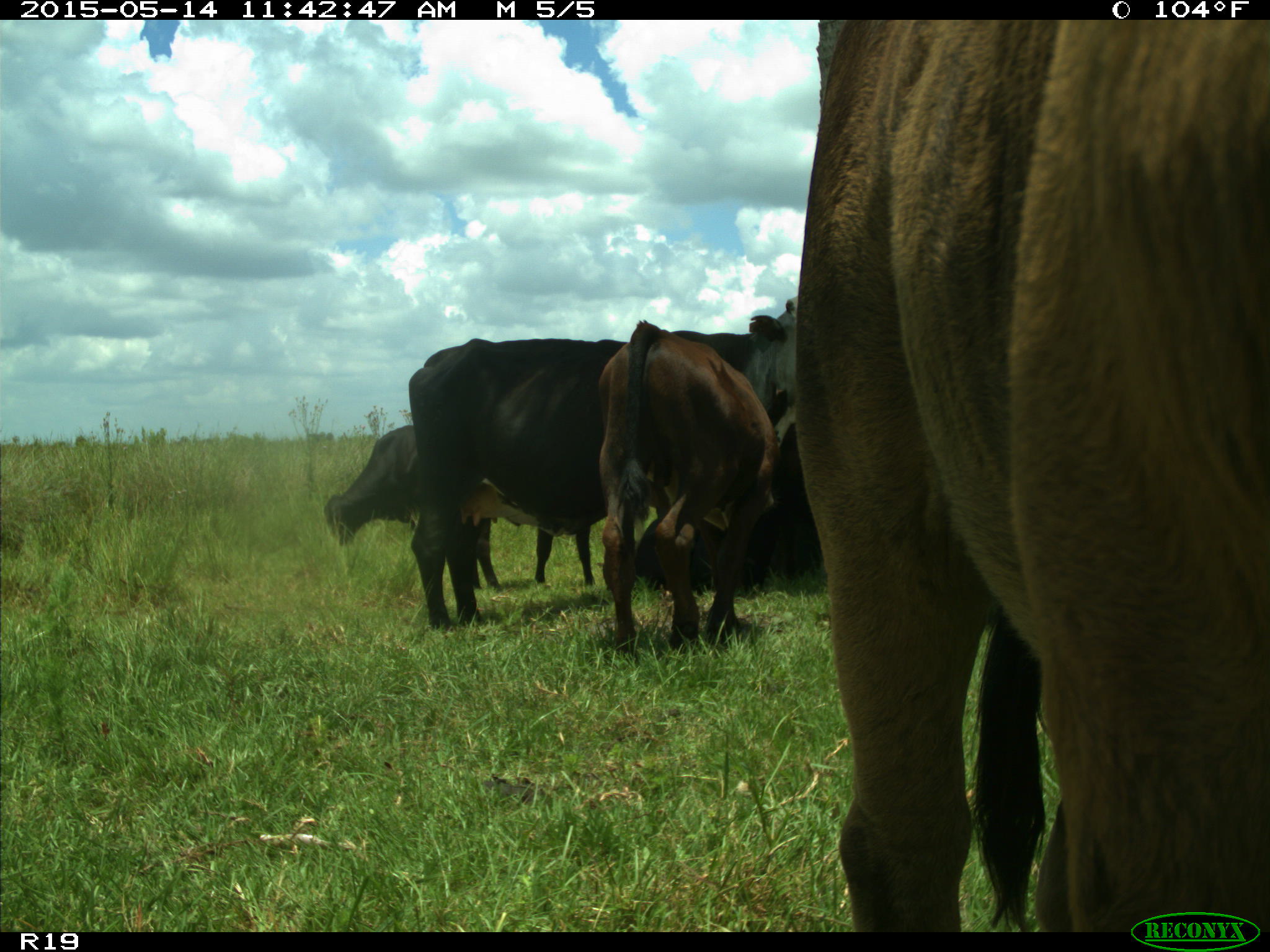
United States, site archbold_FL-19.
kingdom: Animalia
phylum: Chordata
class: Mammalia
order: Artiodactyla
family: Bovidae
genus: Bos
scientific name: Bos taurus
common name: domestic cow